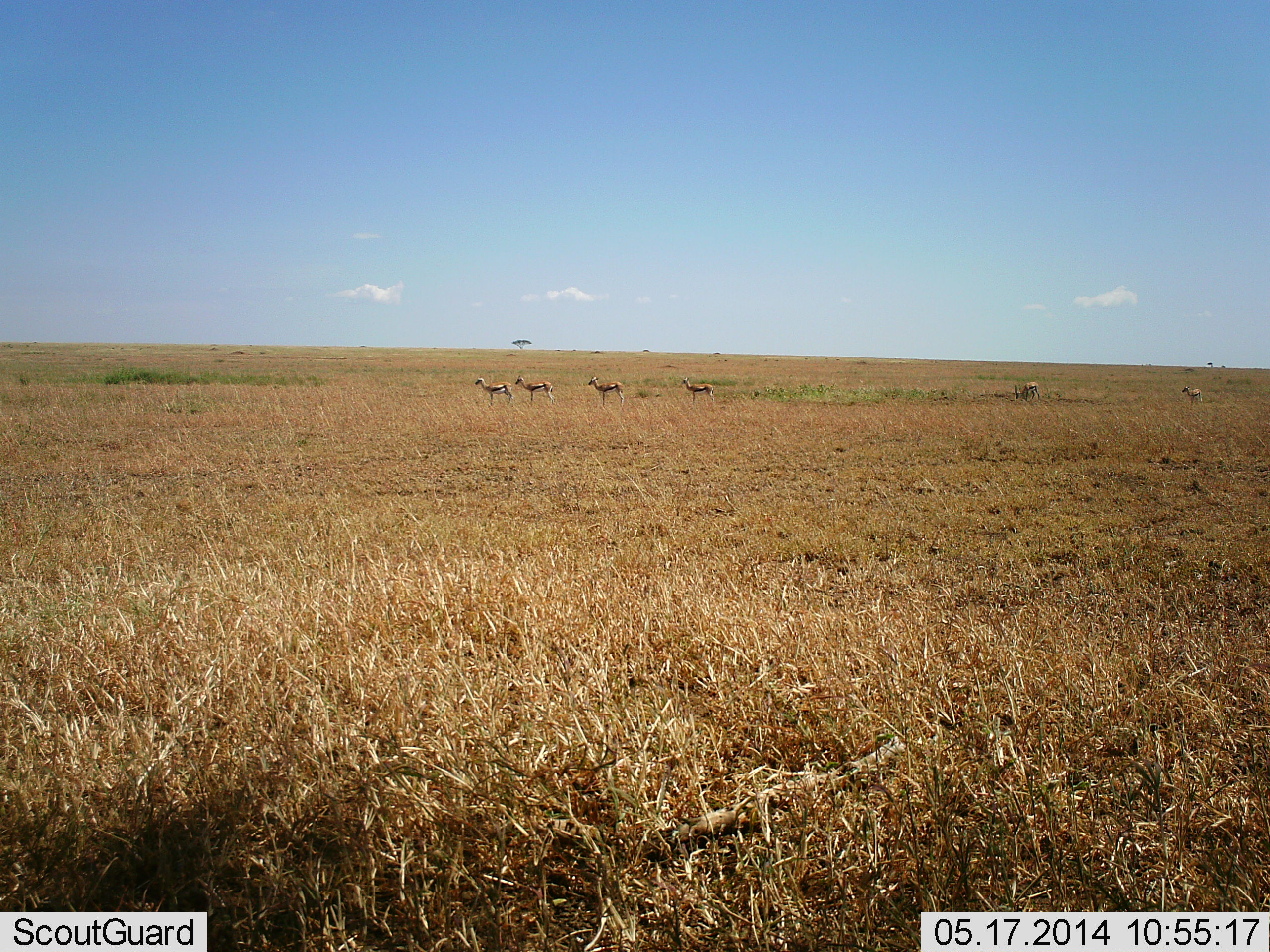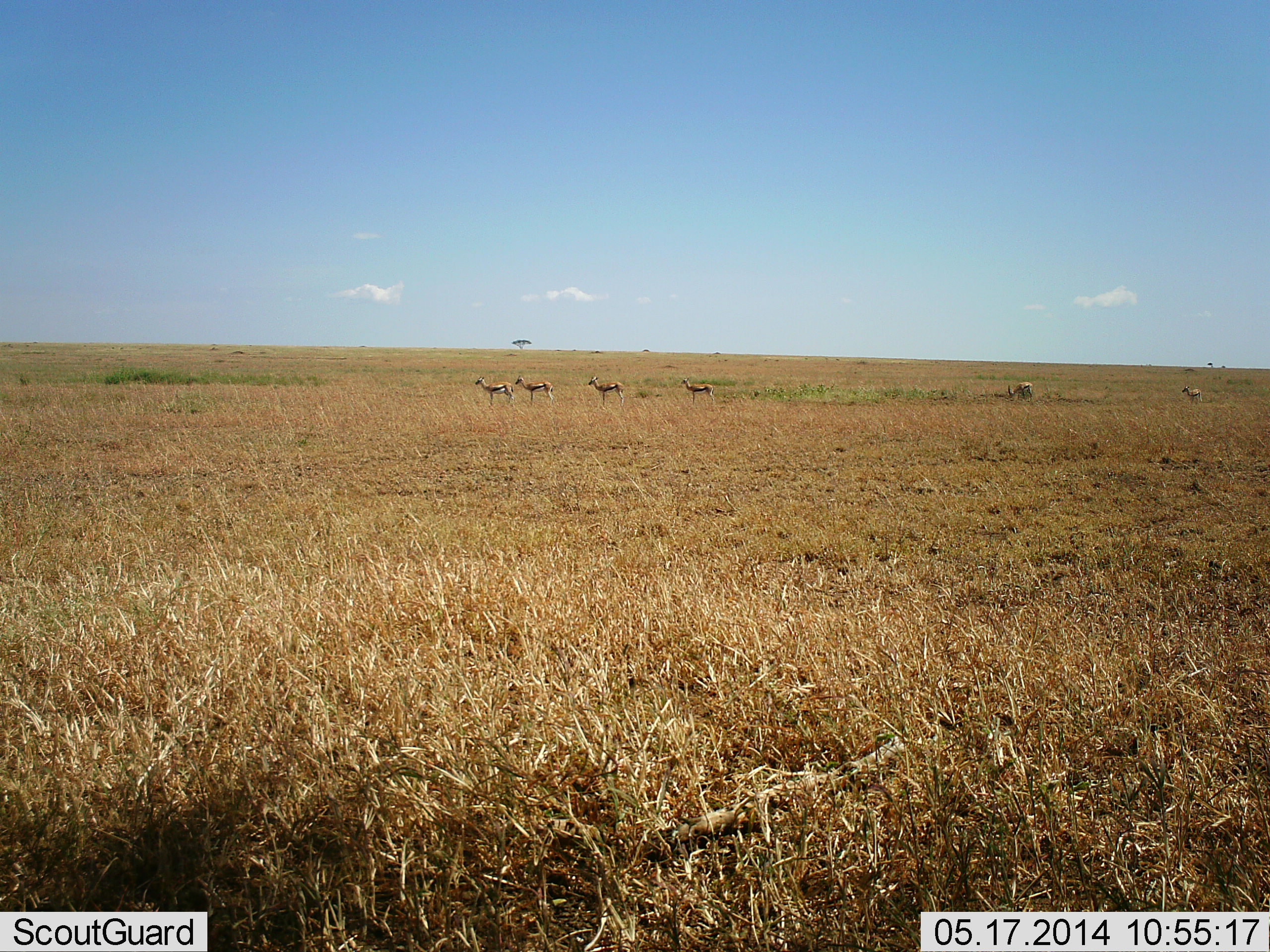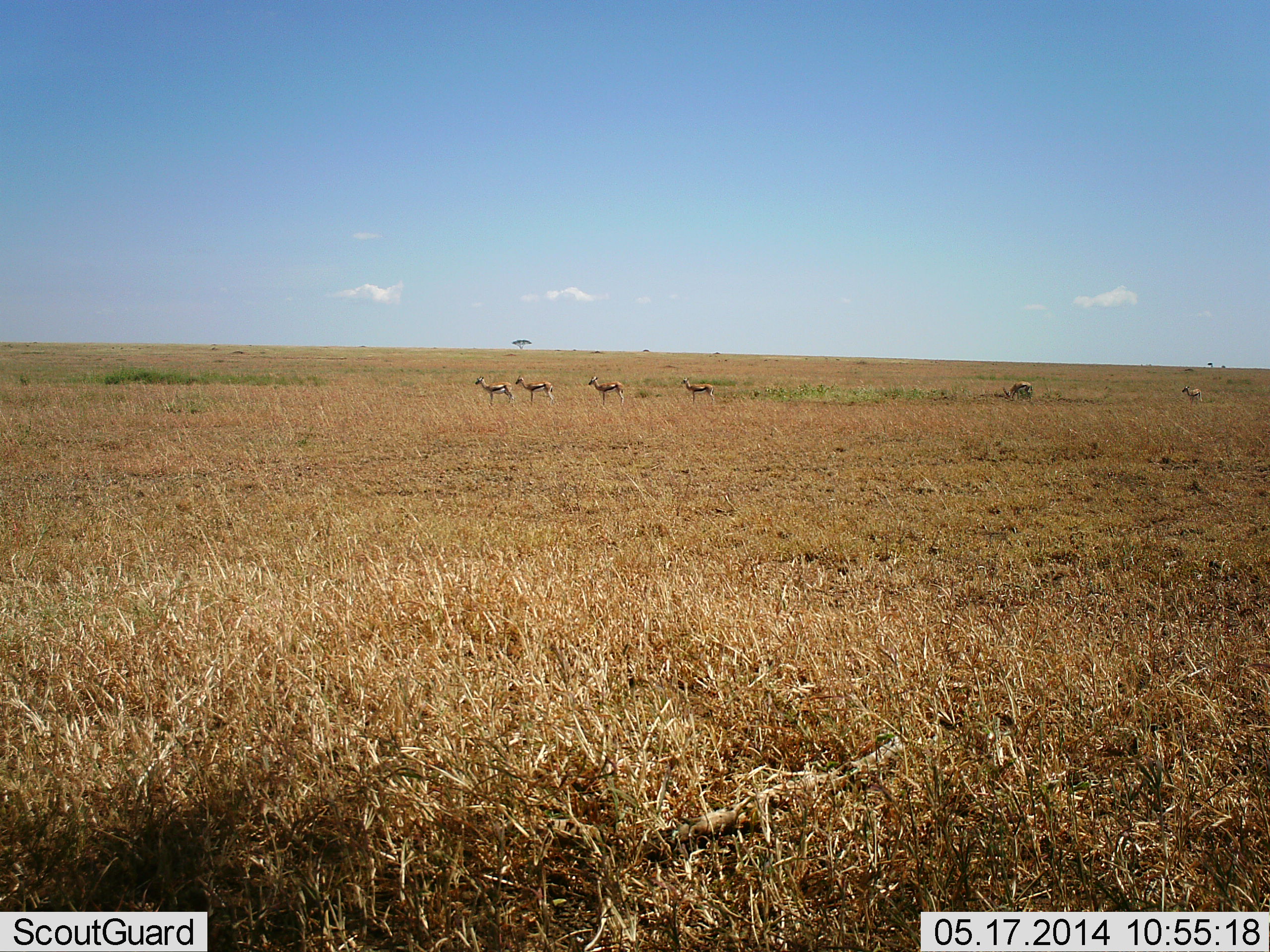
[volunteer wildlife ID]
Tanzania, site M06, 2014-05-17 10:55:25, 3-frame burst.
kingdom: Animalia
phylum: Chordata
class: Mammalia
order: Artiodactyla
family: Bovidae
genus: Eudorcas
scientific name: Eudorcas thomsonii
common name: thomson's gazelle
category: gazellethomsons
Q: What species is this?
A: Gazellethomsons (thomson's gazelle) (Eudorcas thomsonii).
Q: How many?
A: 6.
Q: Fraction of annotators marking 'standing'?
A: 80%.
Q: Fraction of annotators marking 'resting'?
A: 0%.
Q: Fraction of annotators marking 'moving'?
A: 20%.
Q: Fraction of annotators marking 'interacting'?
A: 0%.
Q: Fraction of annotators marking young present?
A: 0%.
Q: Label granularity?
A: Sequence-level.